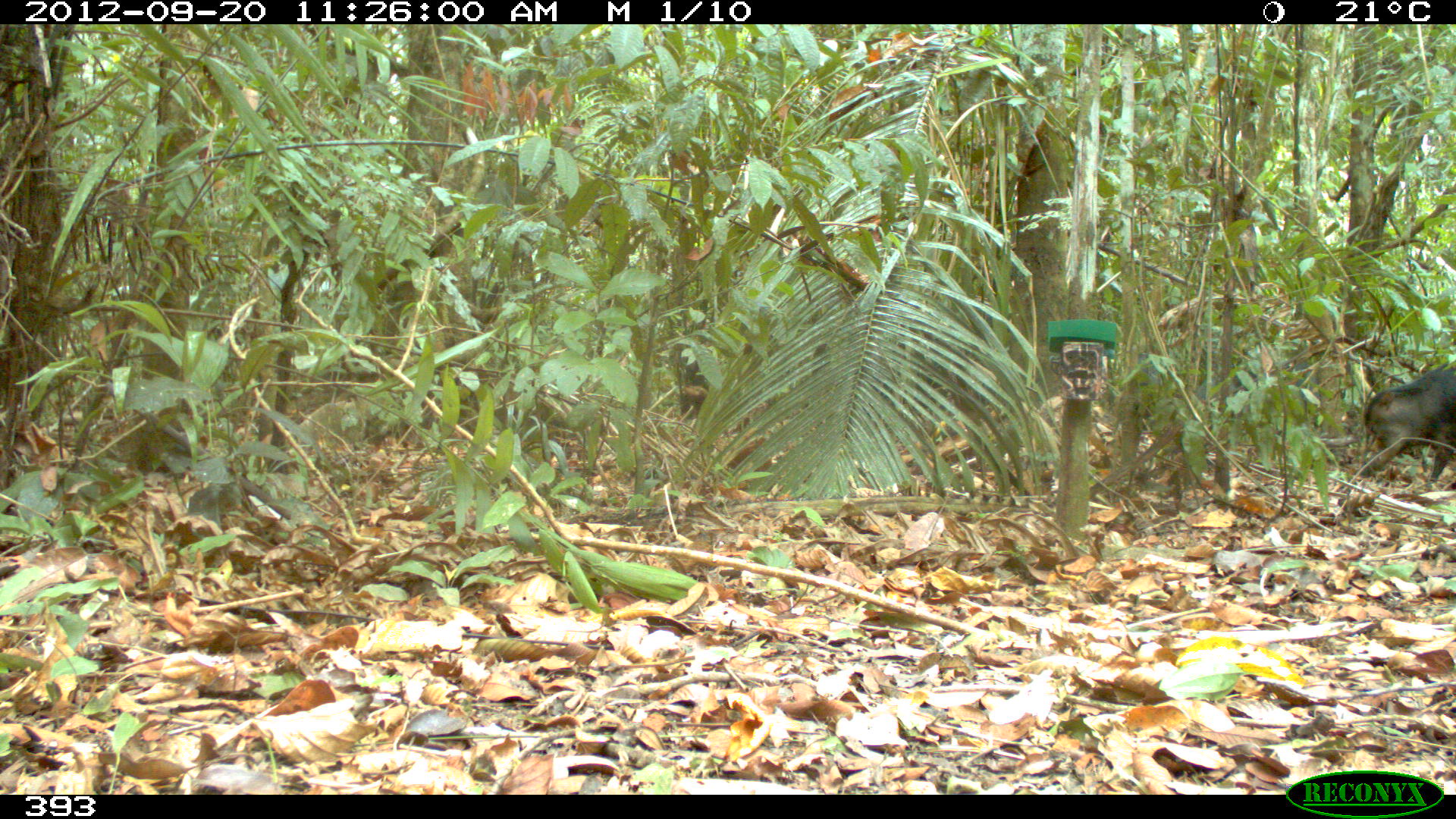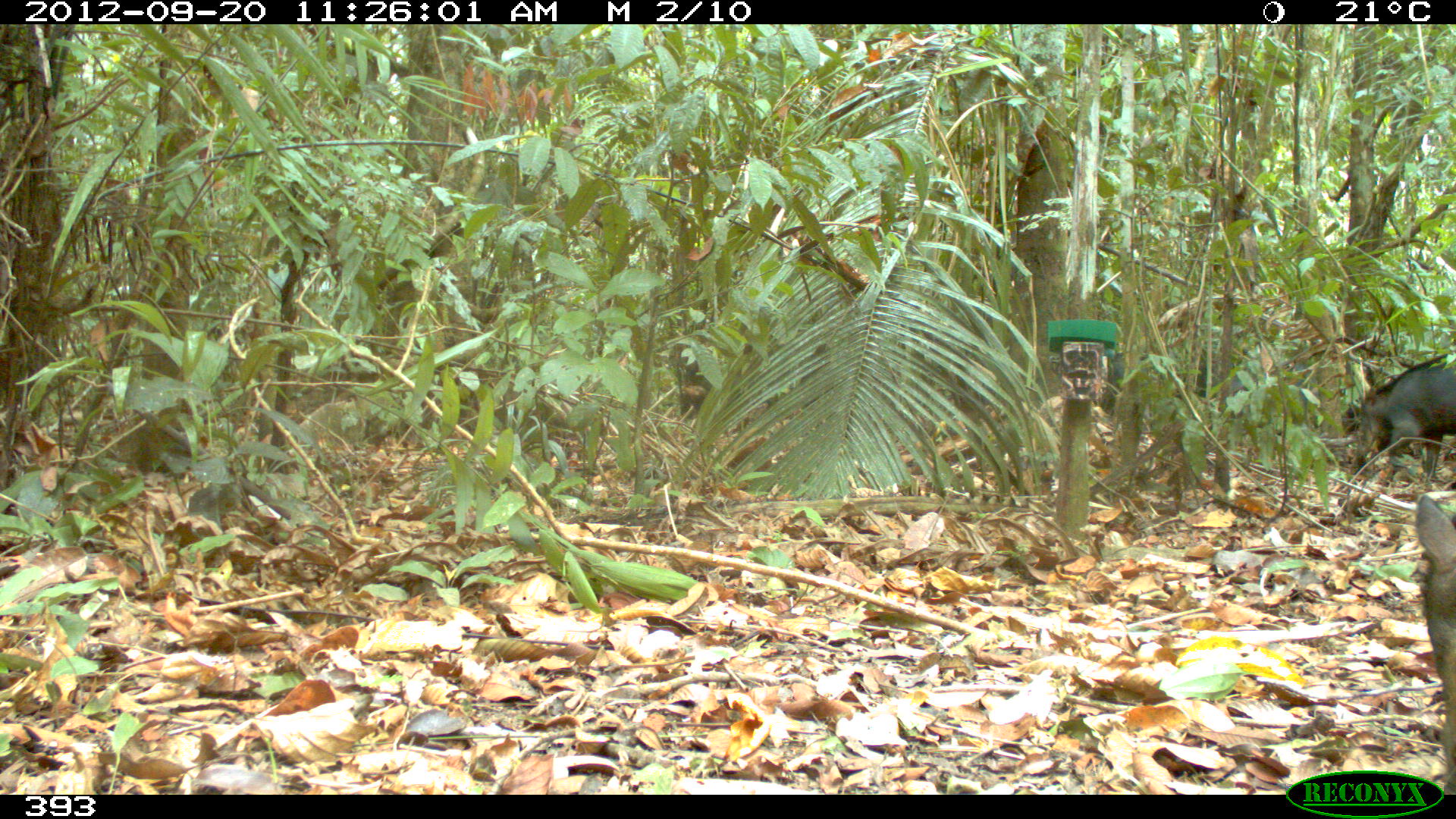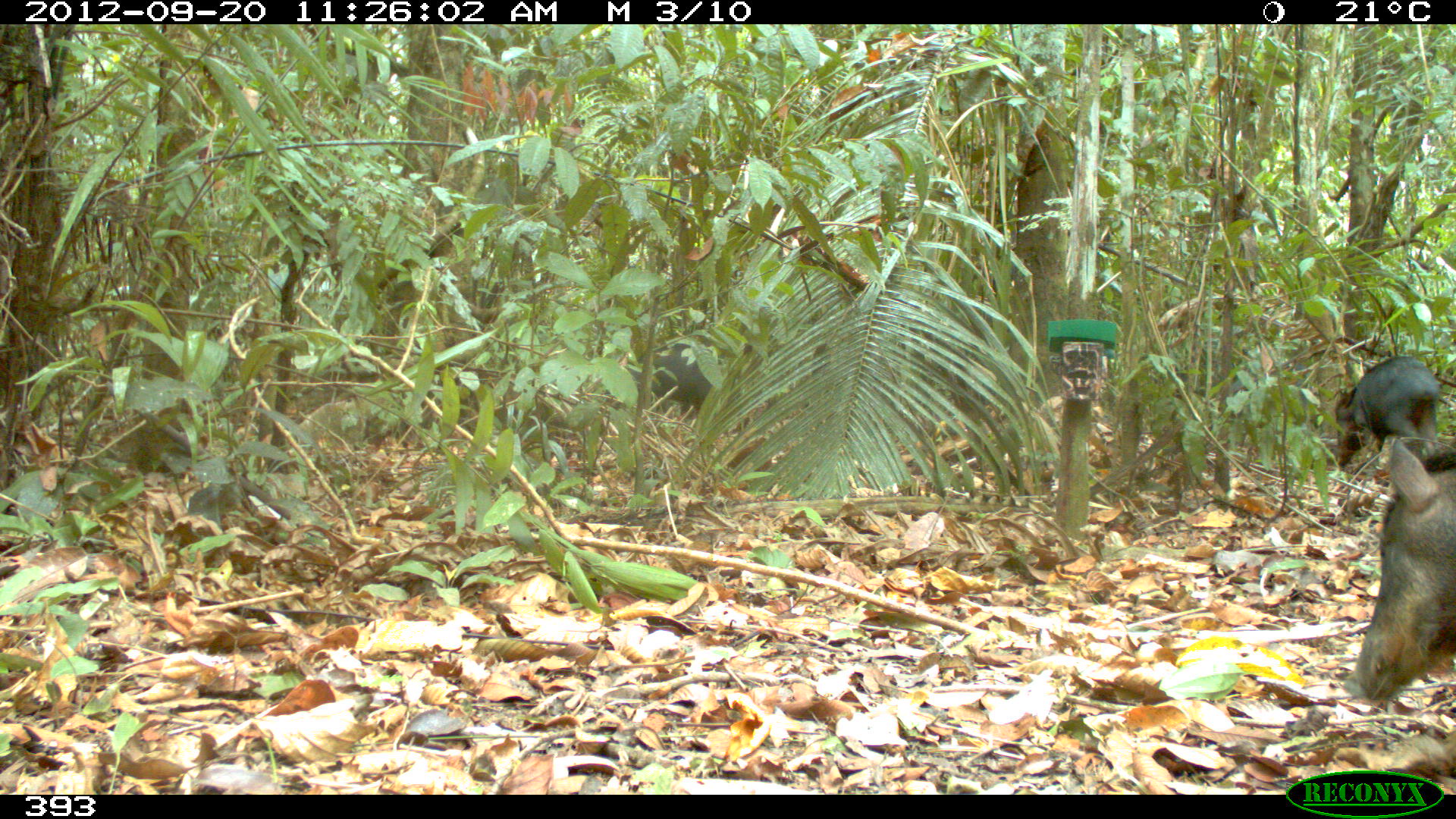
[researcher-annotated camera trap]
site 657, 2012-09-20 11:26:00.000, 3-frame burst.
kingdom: Animalia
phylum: Chordata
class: Mammalia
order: Artiodactyla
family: Tayassuidae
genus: Tayassu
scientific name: Tayassu pecari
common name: white-lipped peccary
Tayassu pecari (white-lipped peccary).